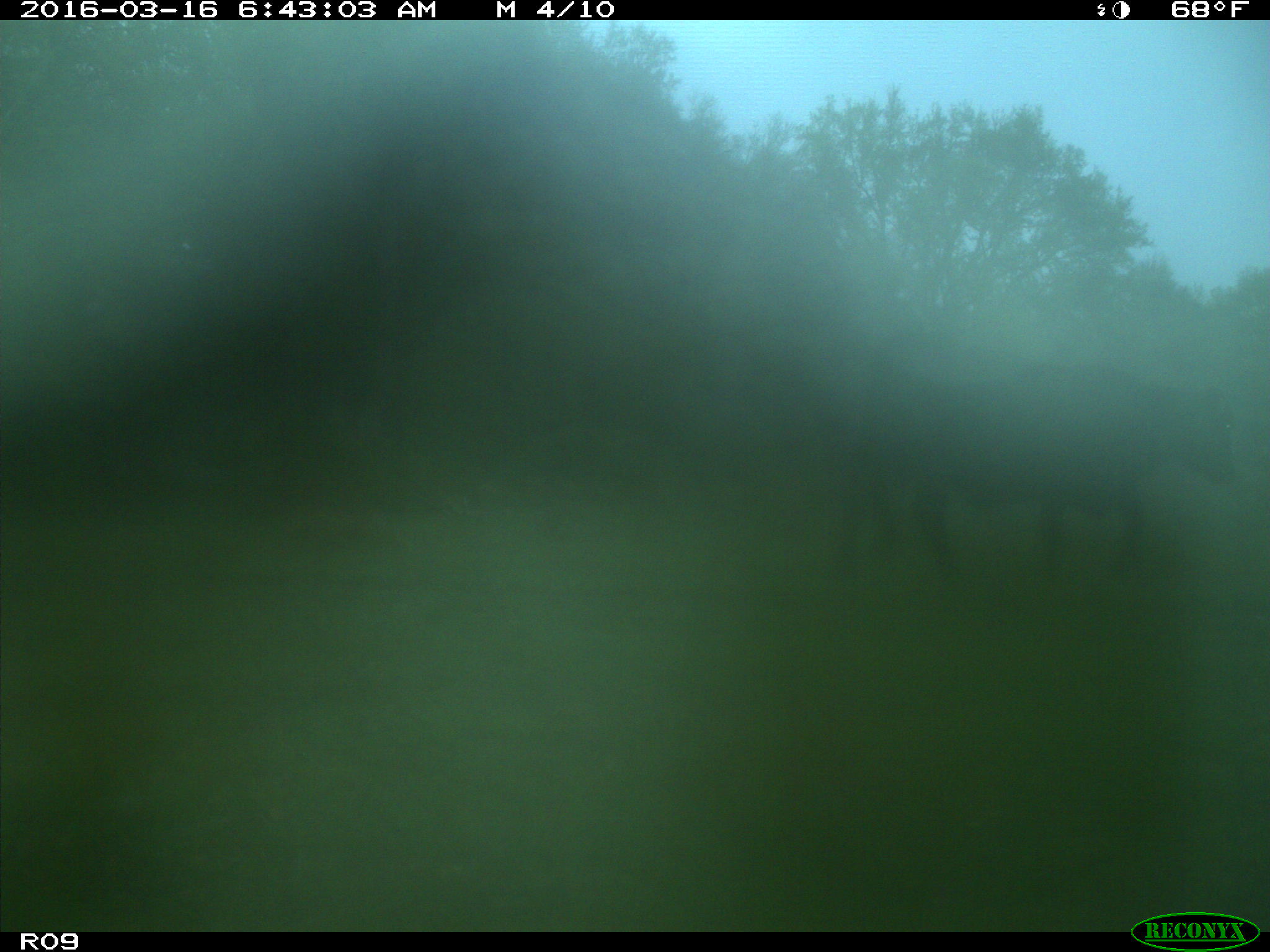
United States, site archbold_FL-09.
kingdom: Animalia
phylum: Chordata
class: Mammalia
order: Artiodactyla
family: Bovidae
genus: Bos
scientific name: Bos taurus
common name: domestic cow